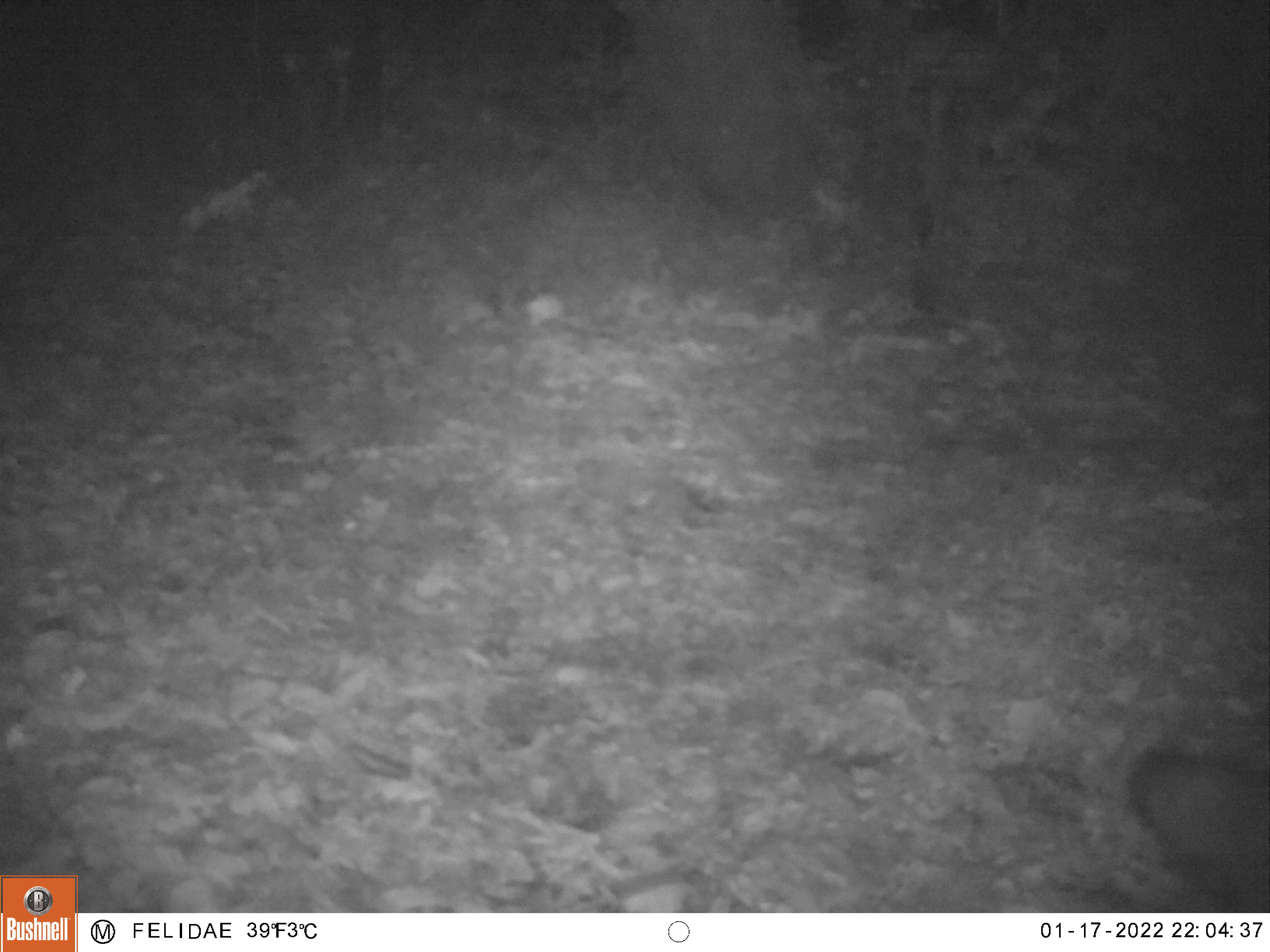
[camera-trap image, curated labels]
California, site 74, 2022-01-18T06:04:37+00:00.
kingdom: Animalia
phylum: Chordata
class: Mammalia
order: Carnivora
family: Canidae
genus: Urocyon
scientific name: Urocyon cinereoargenteus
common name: gray fox